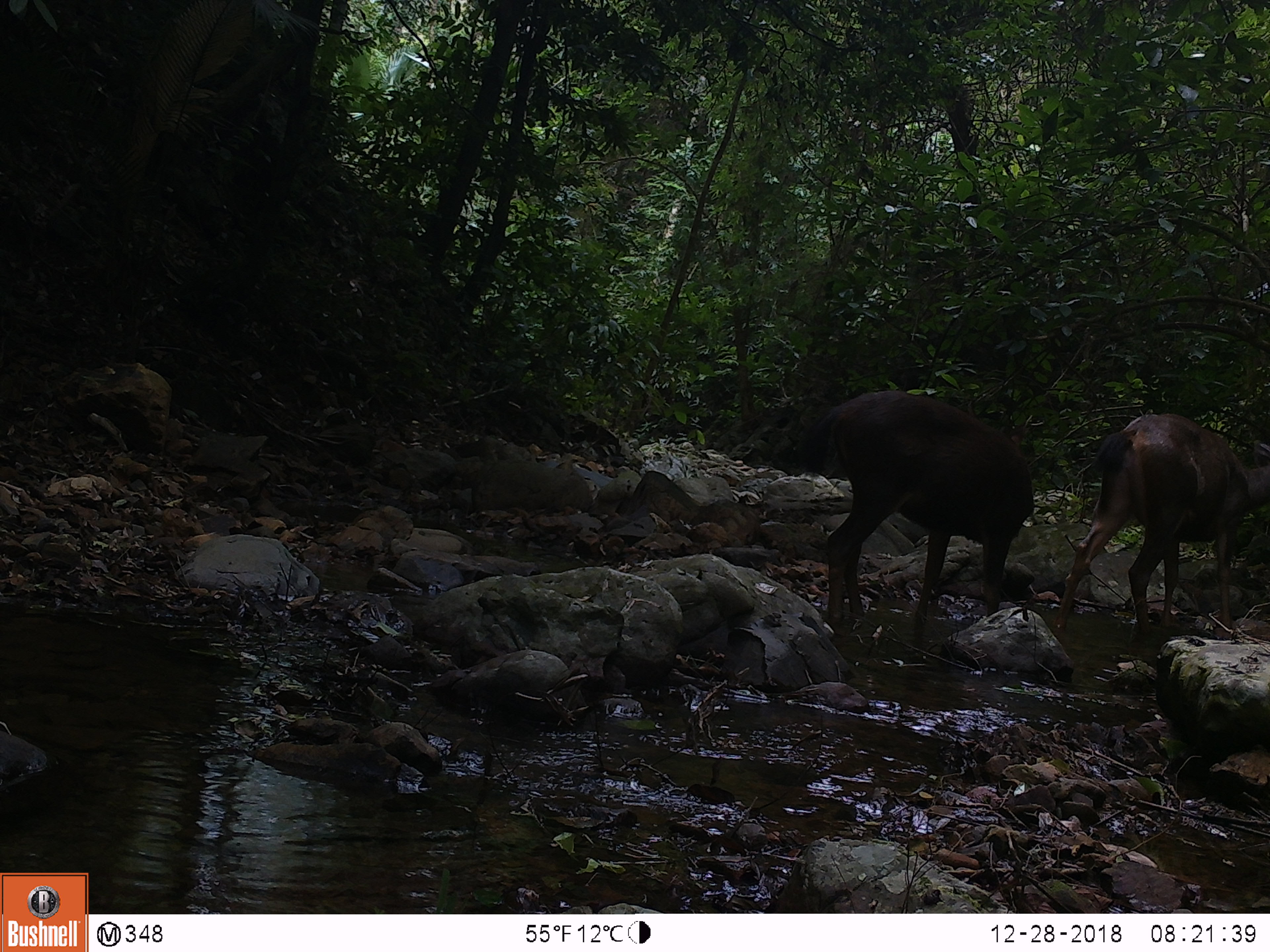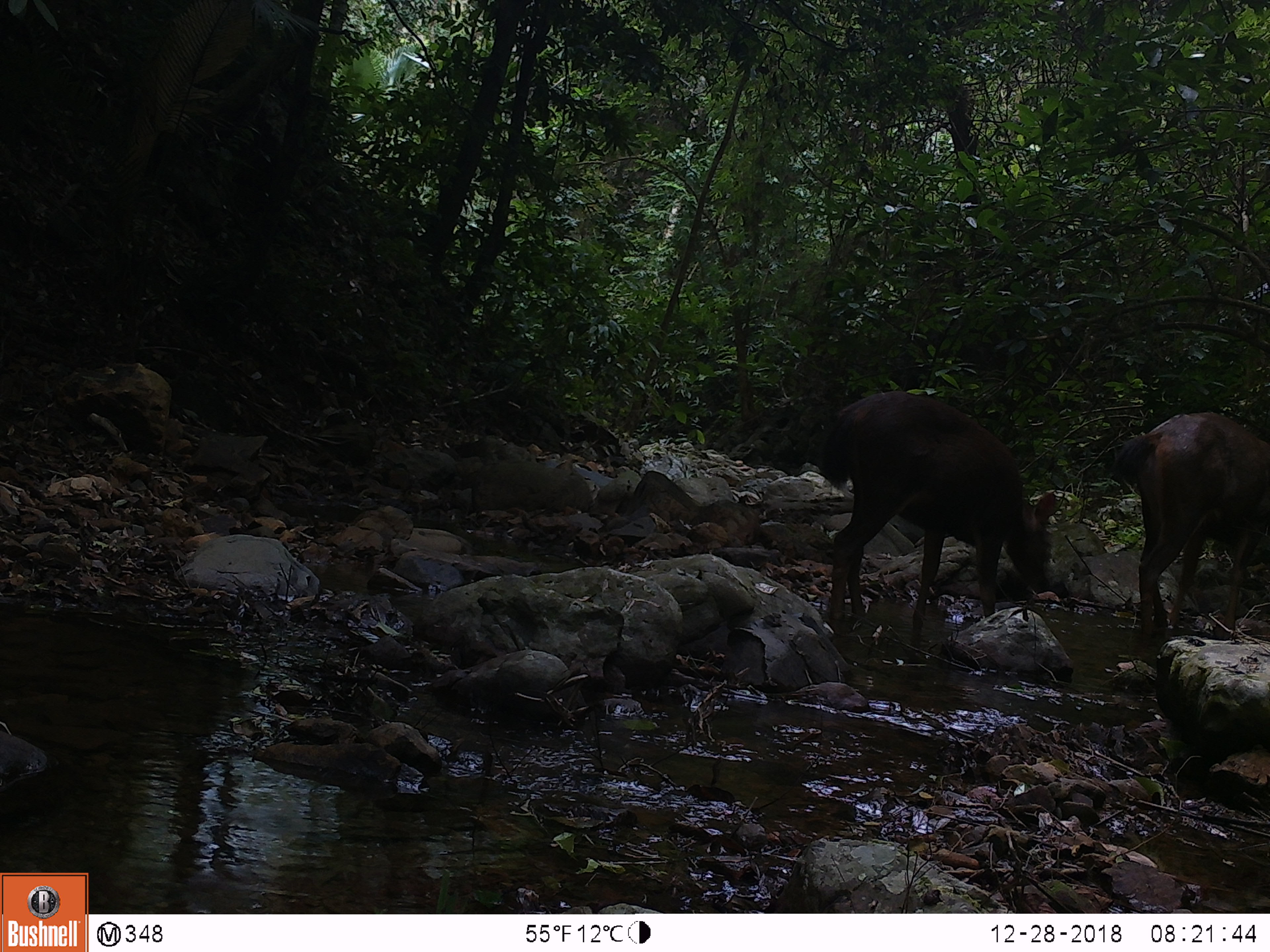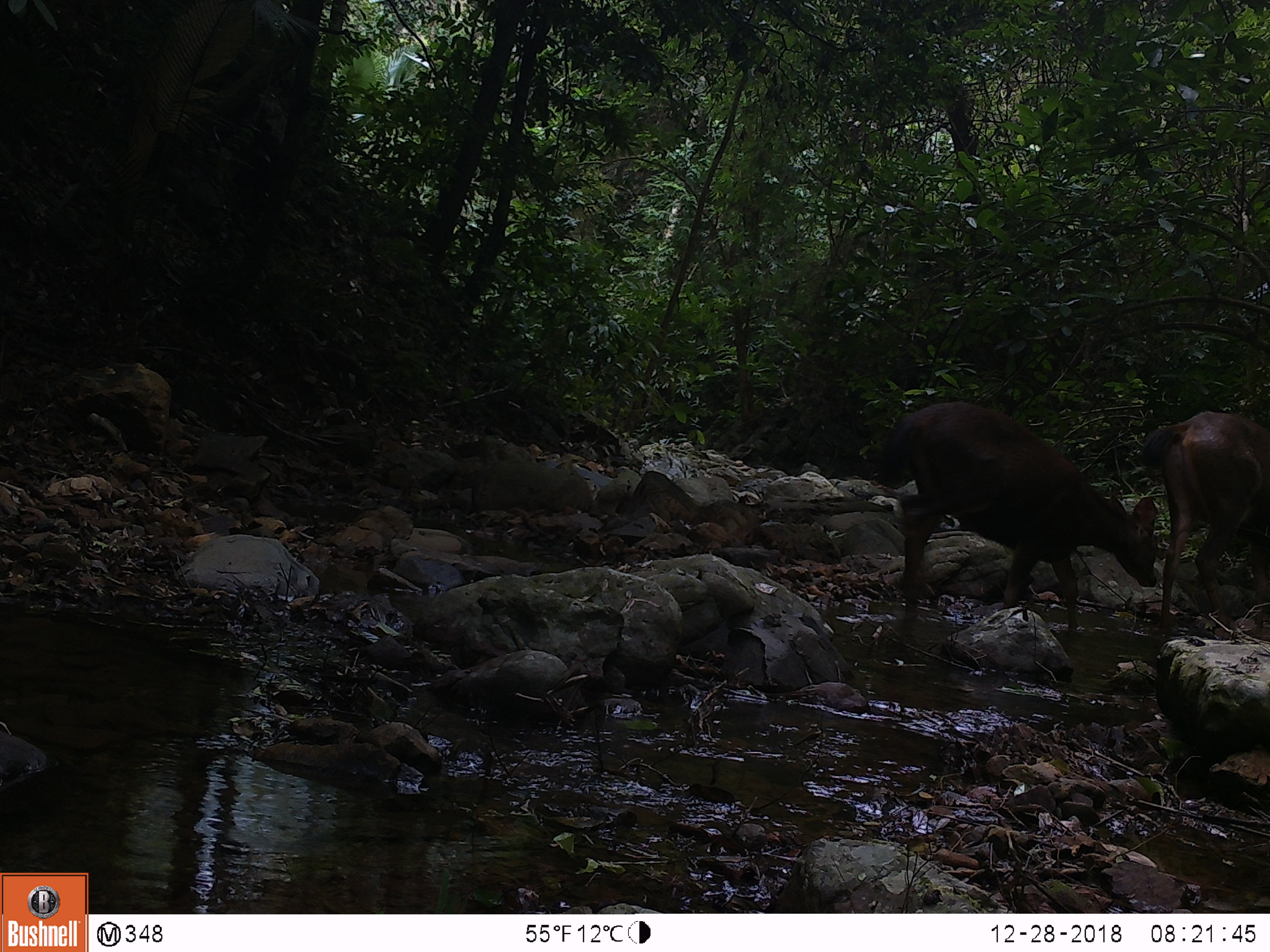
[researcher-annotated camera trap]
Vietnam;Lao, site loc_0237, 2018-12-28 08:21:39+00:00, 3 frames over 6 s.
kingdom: Animalia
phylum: Chordata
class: Mammalia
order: Artiodactyla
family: Cervidae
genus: Rusa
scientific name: Rusa unicolor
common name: sambar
Sambar (Rusa unicolor). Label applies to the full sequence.